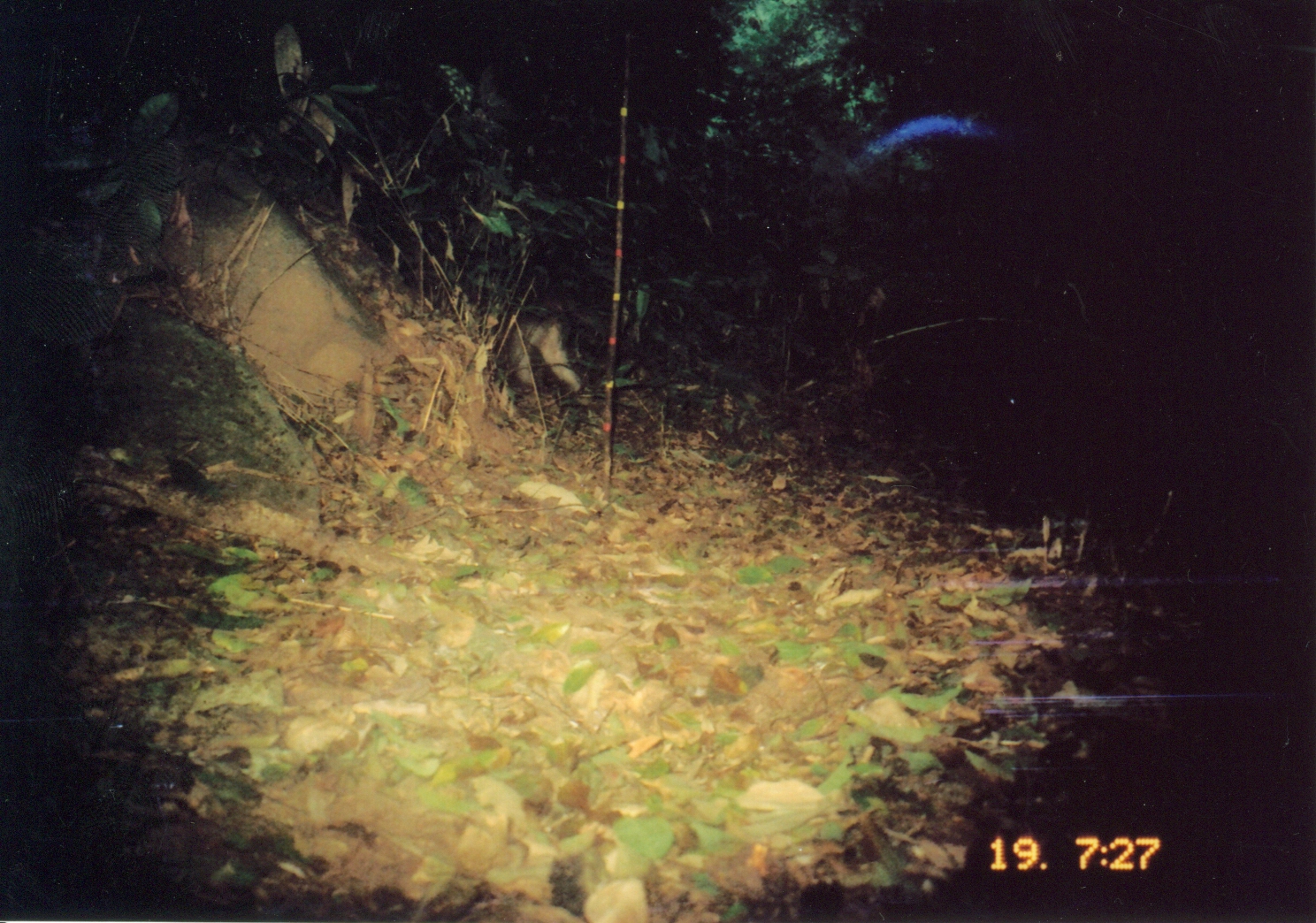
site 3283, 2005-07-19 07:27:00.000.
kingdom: Animalia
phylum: Chordata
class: Mammalia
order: Primates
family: Cercopithecidae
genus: Cercocebus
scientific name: Cercocebus sanjei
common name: sanje mangabey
Cercocebus sanjei (sanje mangabey), count 1.